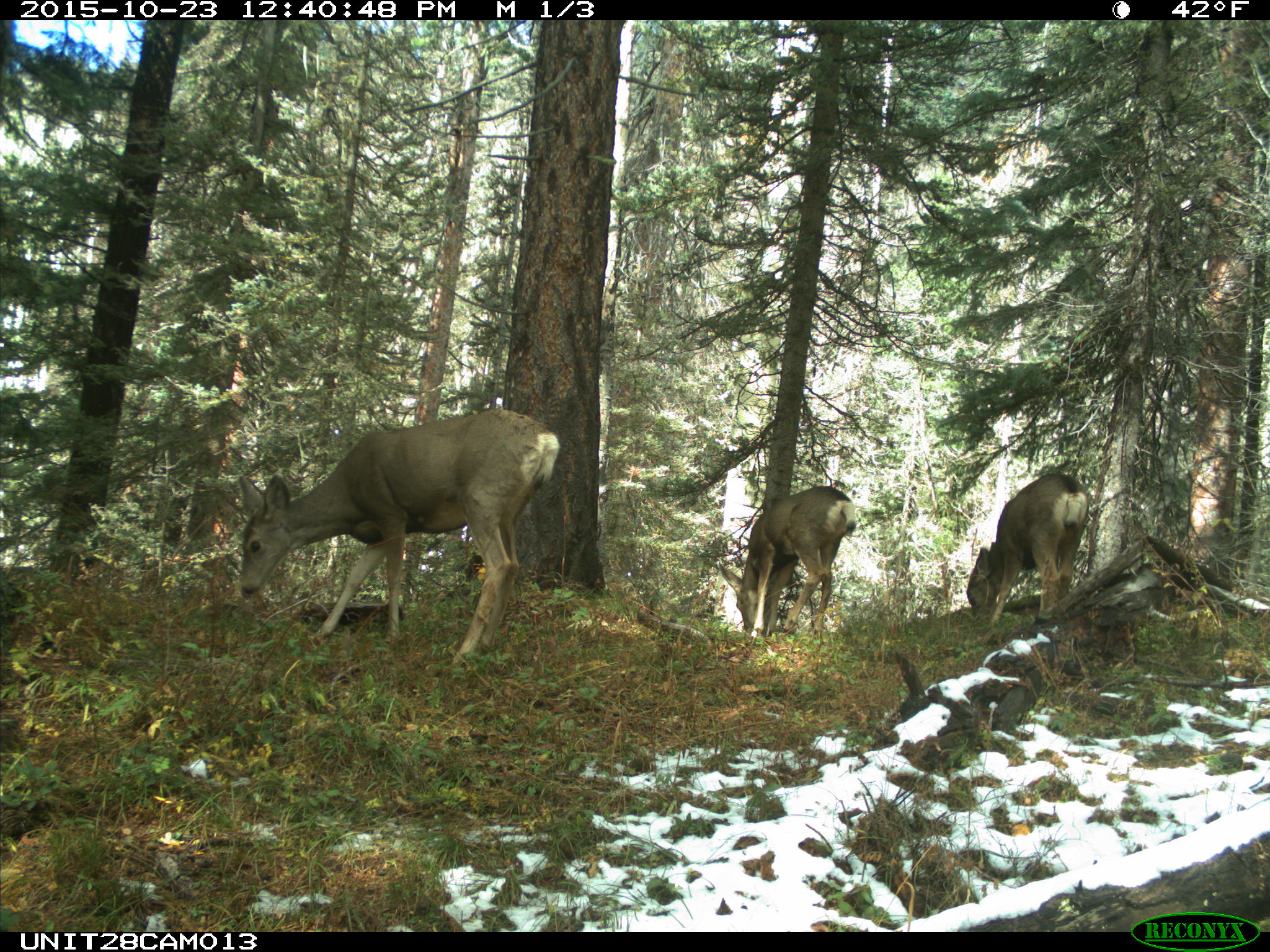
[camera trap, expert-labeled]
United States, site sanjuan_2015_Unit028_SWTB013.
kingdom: Animalia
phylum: Chordata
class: Mammalia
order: Artiodactyla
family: Cervidae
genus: Odocoileus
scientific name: Odocoileus hemionus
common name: mule deer